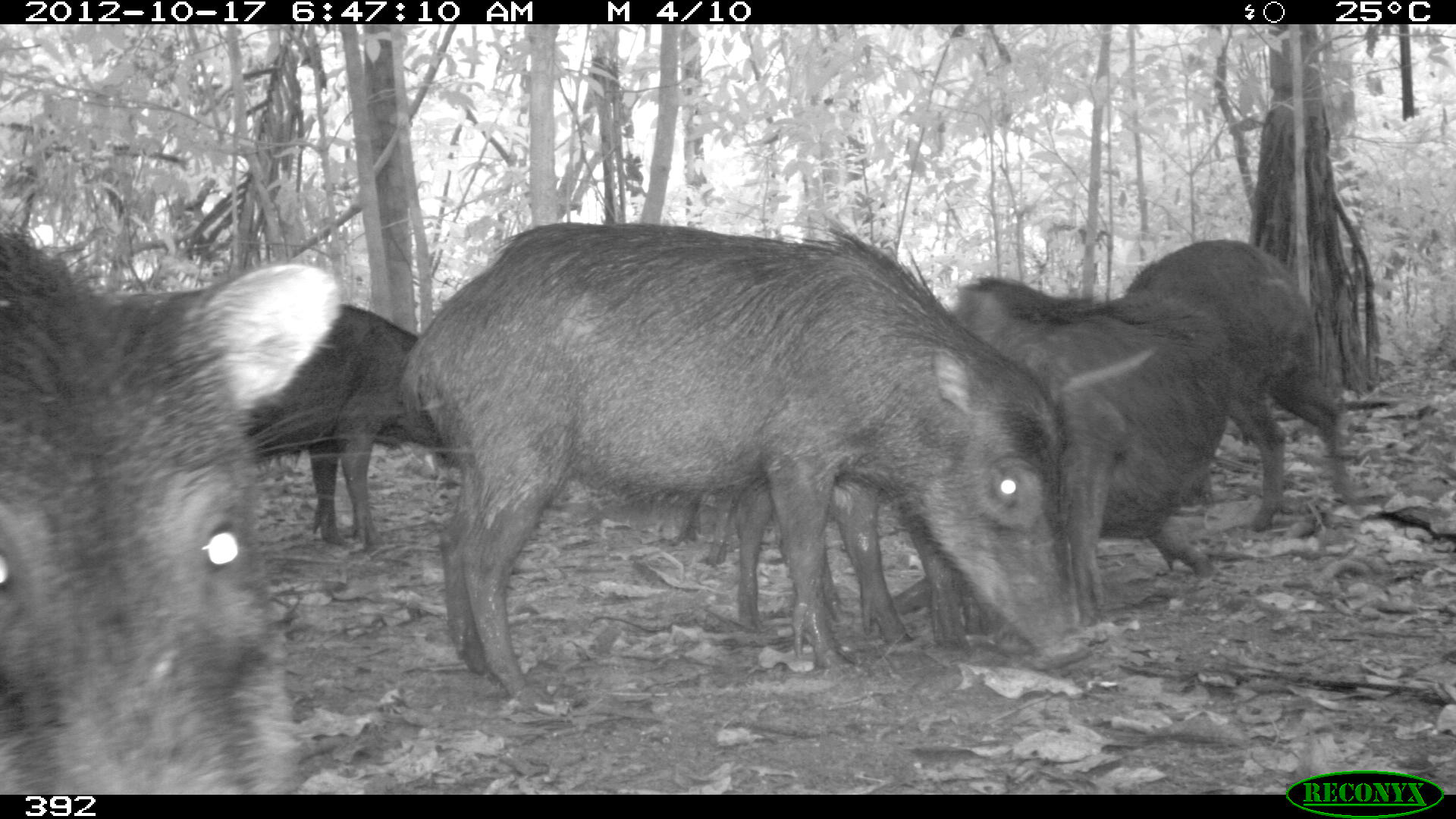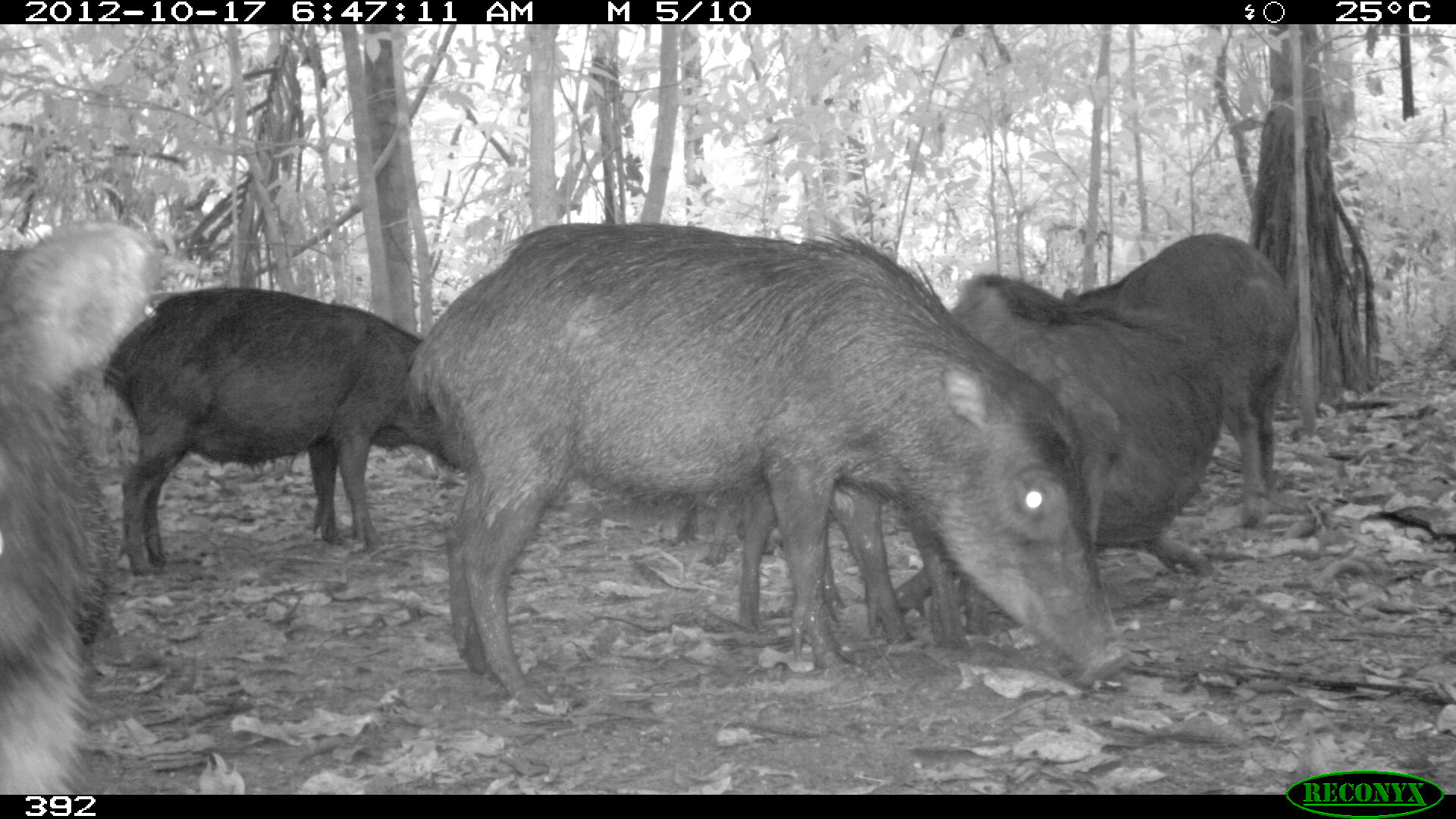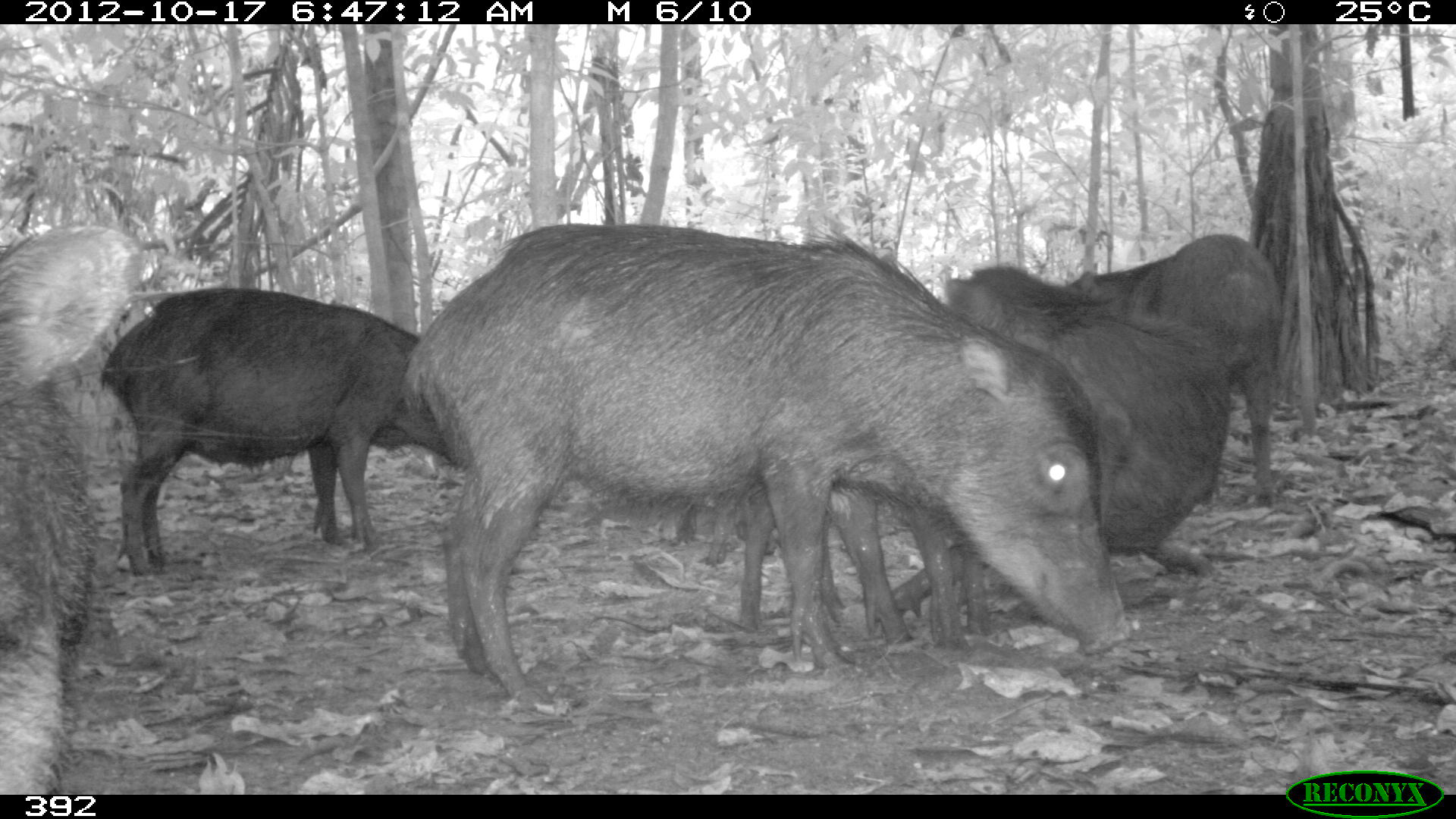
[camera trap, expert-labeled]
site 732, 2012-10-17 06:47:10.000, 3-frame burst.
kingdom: Animalia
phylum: Chordata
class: Mammalia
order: Artiodactyla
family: Tayassuidae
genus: Tayassu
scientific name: Tayassu pecari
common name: white-lipped peccary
Tayassu pecari (white-lipped peccary).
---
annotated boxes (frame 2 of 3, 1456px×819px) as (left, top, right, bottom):
tayassu pecari: (398, 221, 1126, 710); (892, 272, 1213, 661); (96, 283, 479, 576); (0, 217, 171, 796); (1057, 230, 1301, 532); (726, 495, 849, 633); (658, 497, 835, 565)